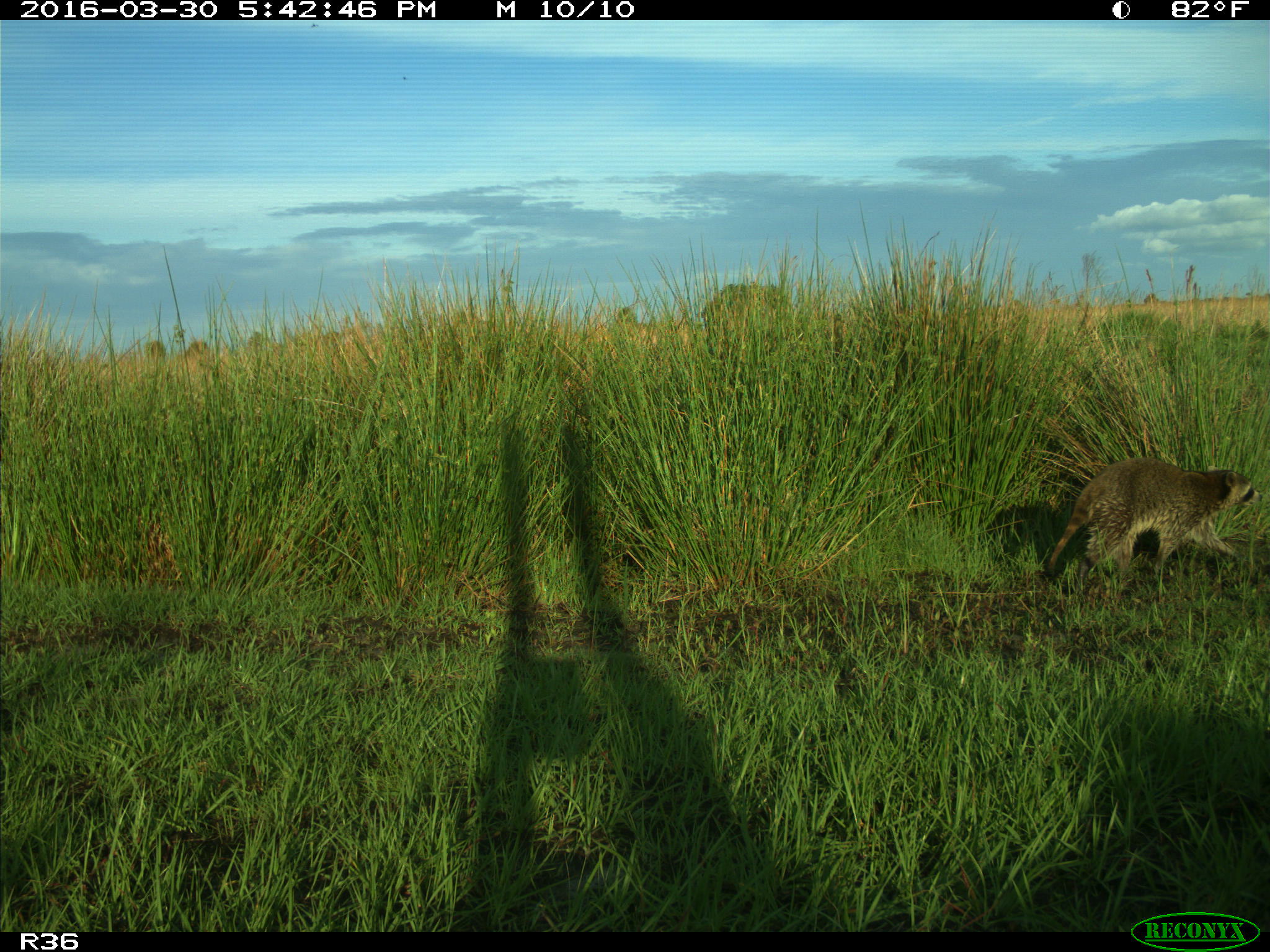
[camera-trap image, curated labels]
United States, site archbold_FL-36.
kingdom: Animalia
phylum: Chordata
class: Mammalia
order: Carnivora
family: Procyonidae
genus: Procyon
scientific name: Procyon lotor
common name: common raccoon